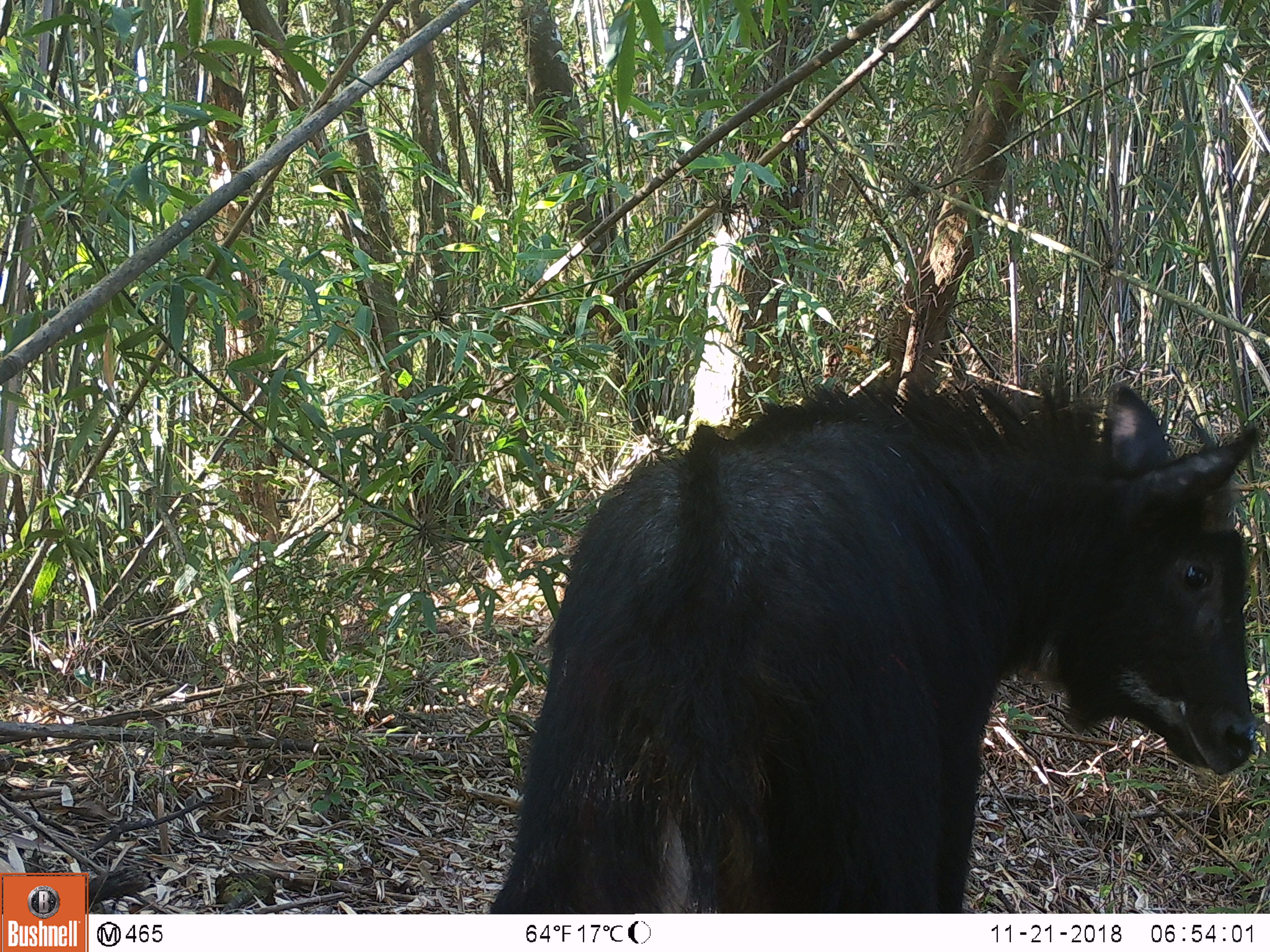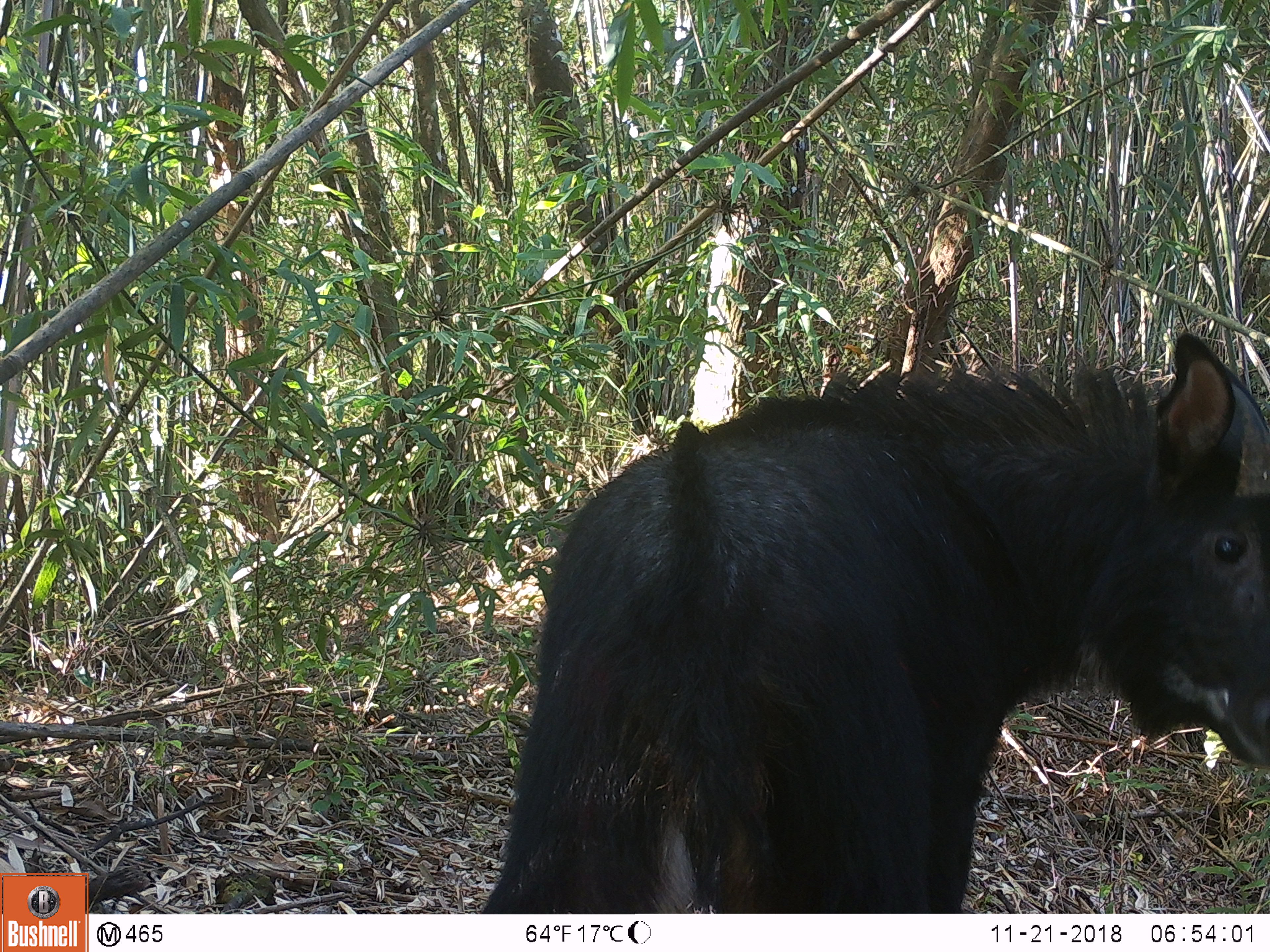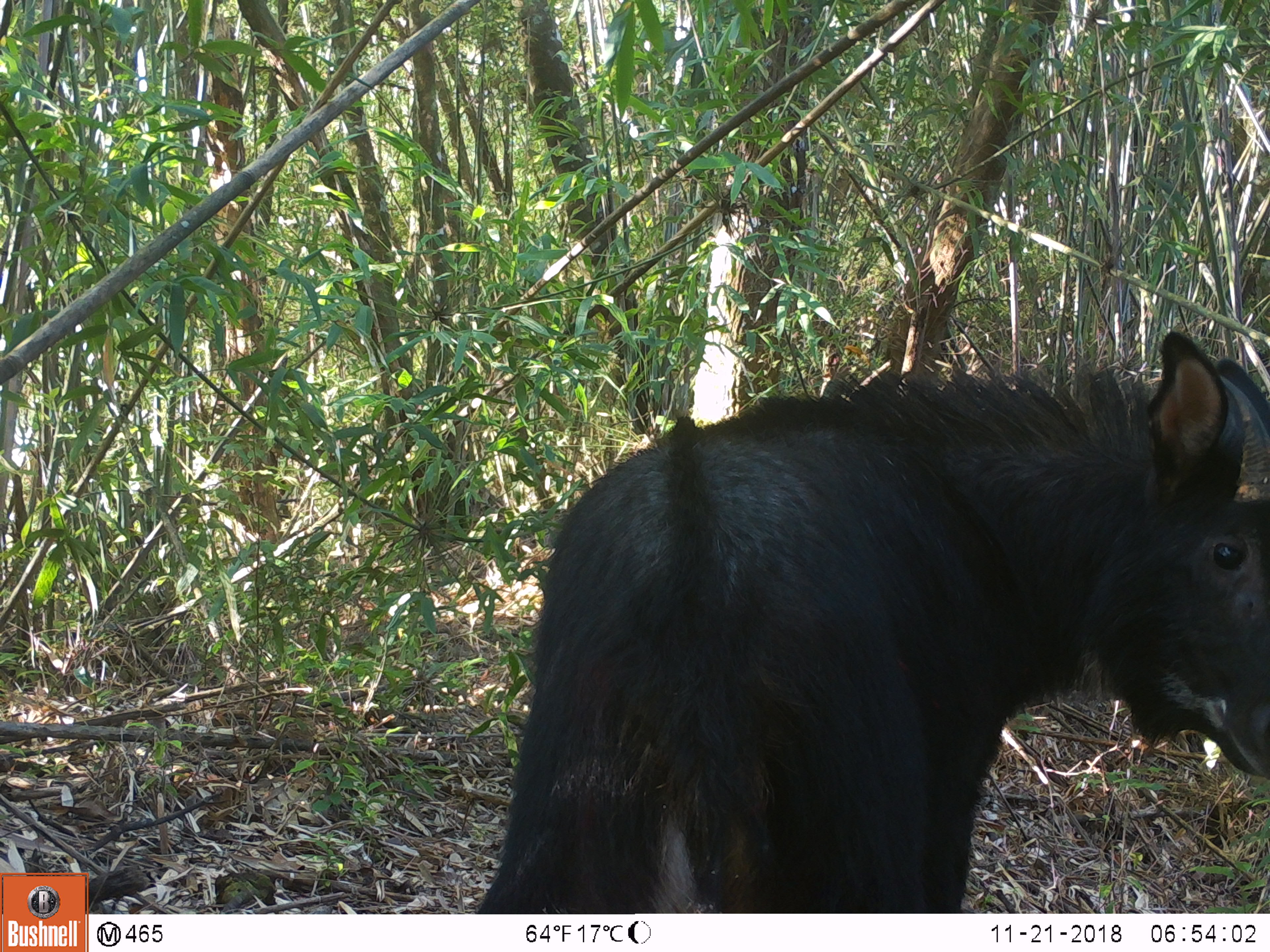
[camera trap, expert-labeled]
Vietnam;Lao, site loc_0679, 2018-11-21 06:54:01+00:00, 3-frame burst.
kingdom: Animalia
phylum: Chordata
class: Mammalia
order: Artiodactyla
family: Bovidae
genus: Capricornis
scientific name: Capricornis sumatraensis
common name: chinese serow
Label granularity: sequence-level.